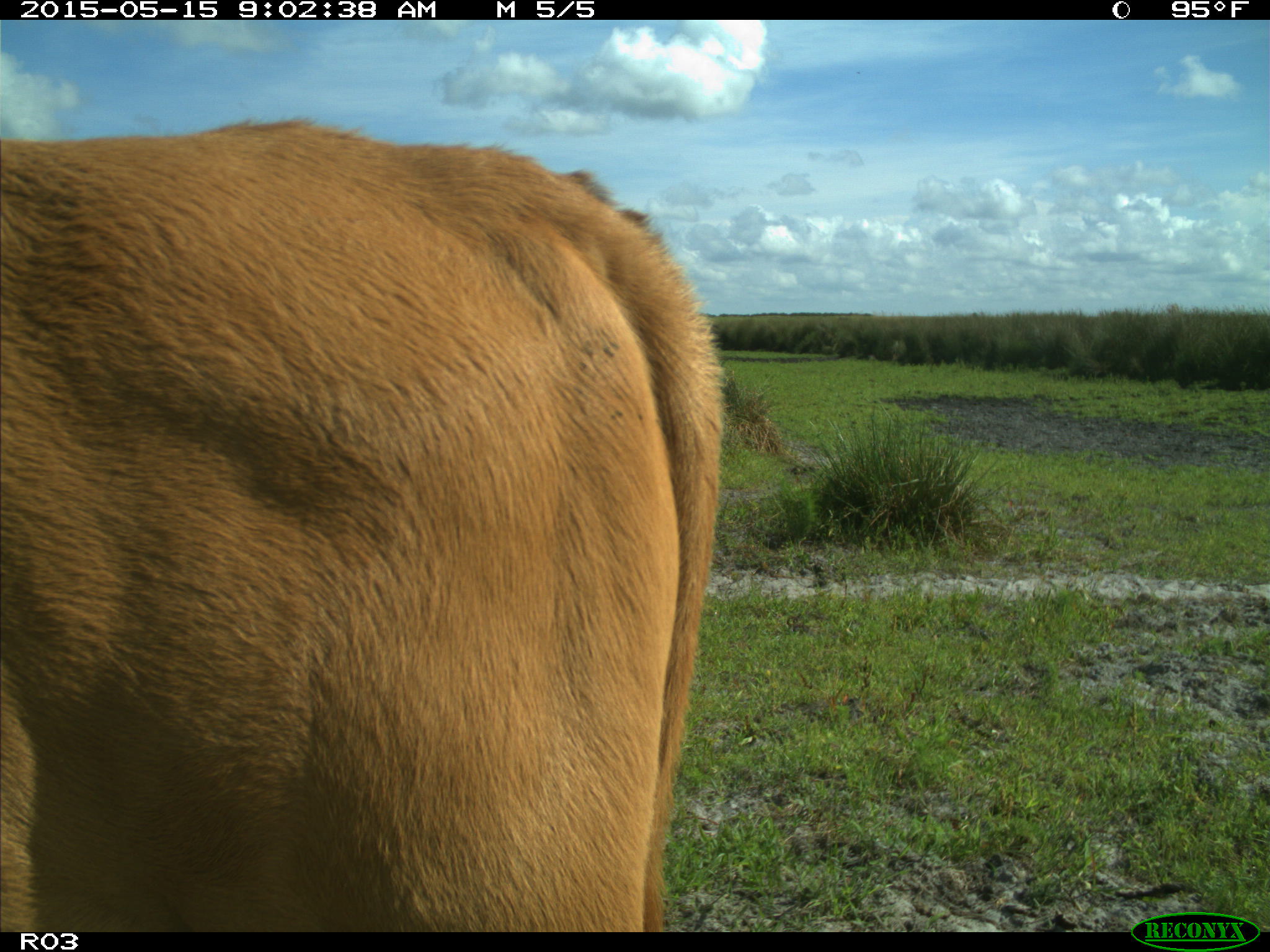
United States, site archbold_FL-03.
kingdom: Animalia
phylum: Chordata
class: Mammalia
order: Artiodactyla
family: Bovidae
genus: Bos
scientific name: Bos taurus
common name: domestic cow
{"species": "Bos taurus (domestic cow)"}